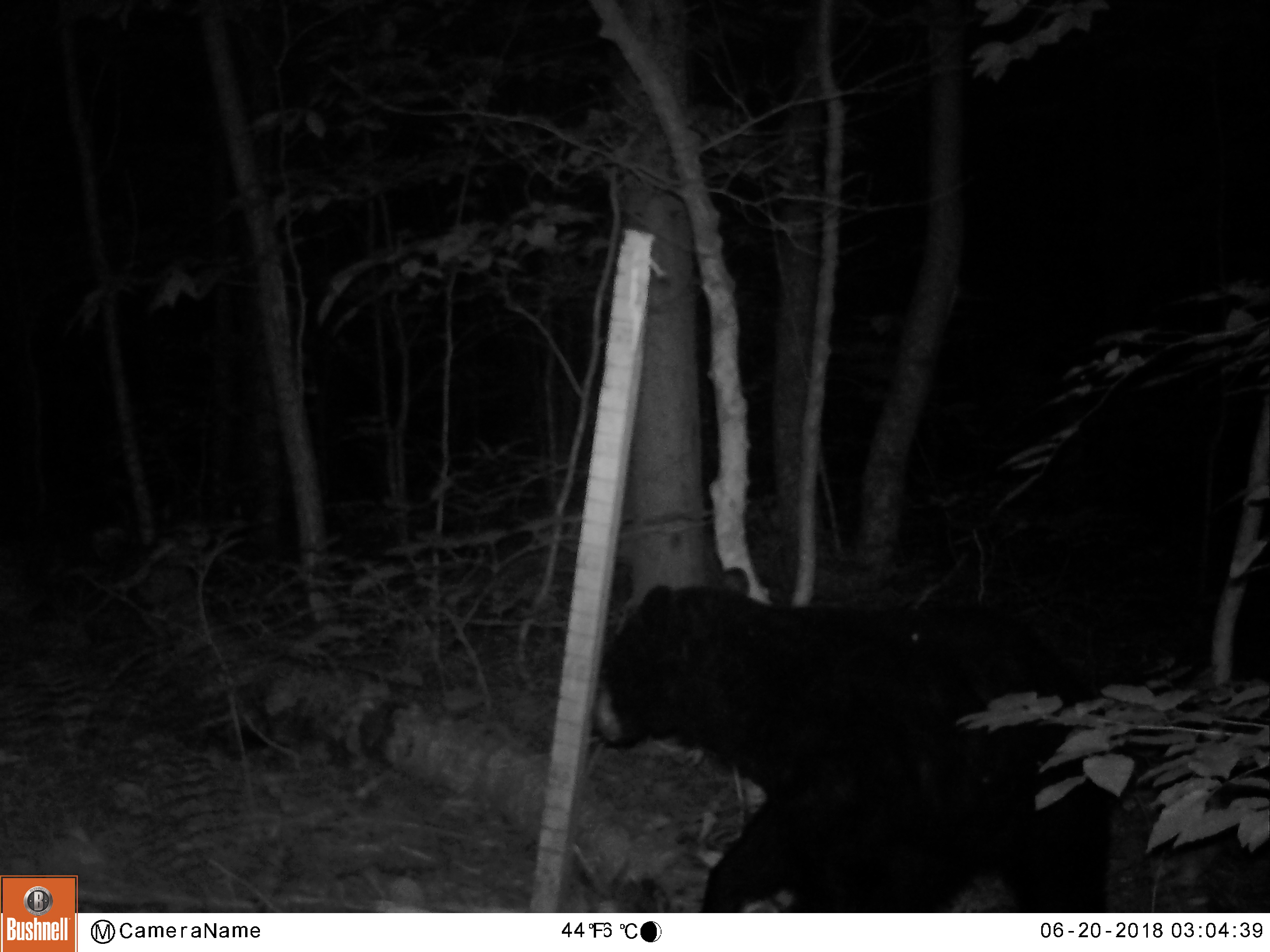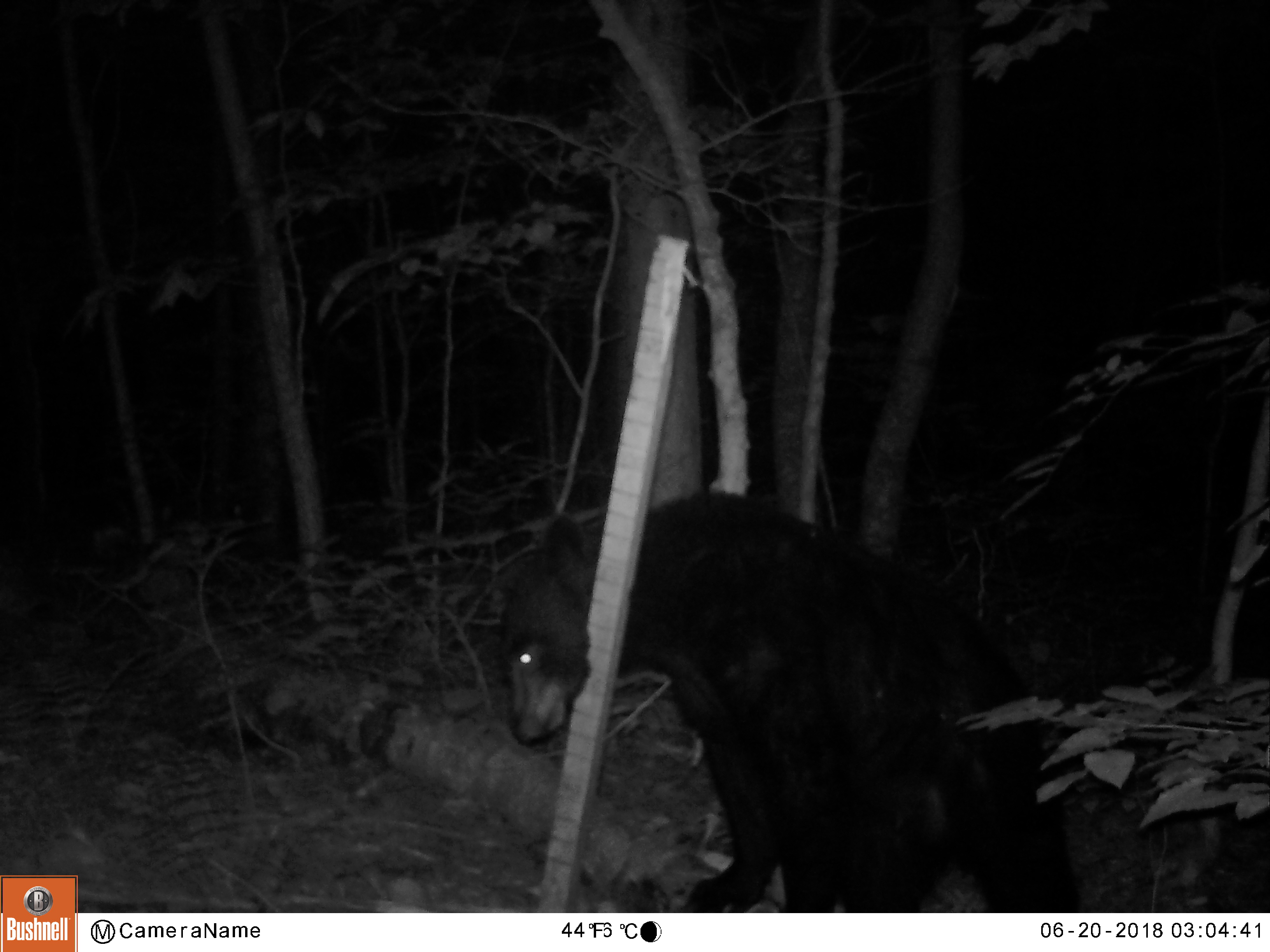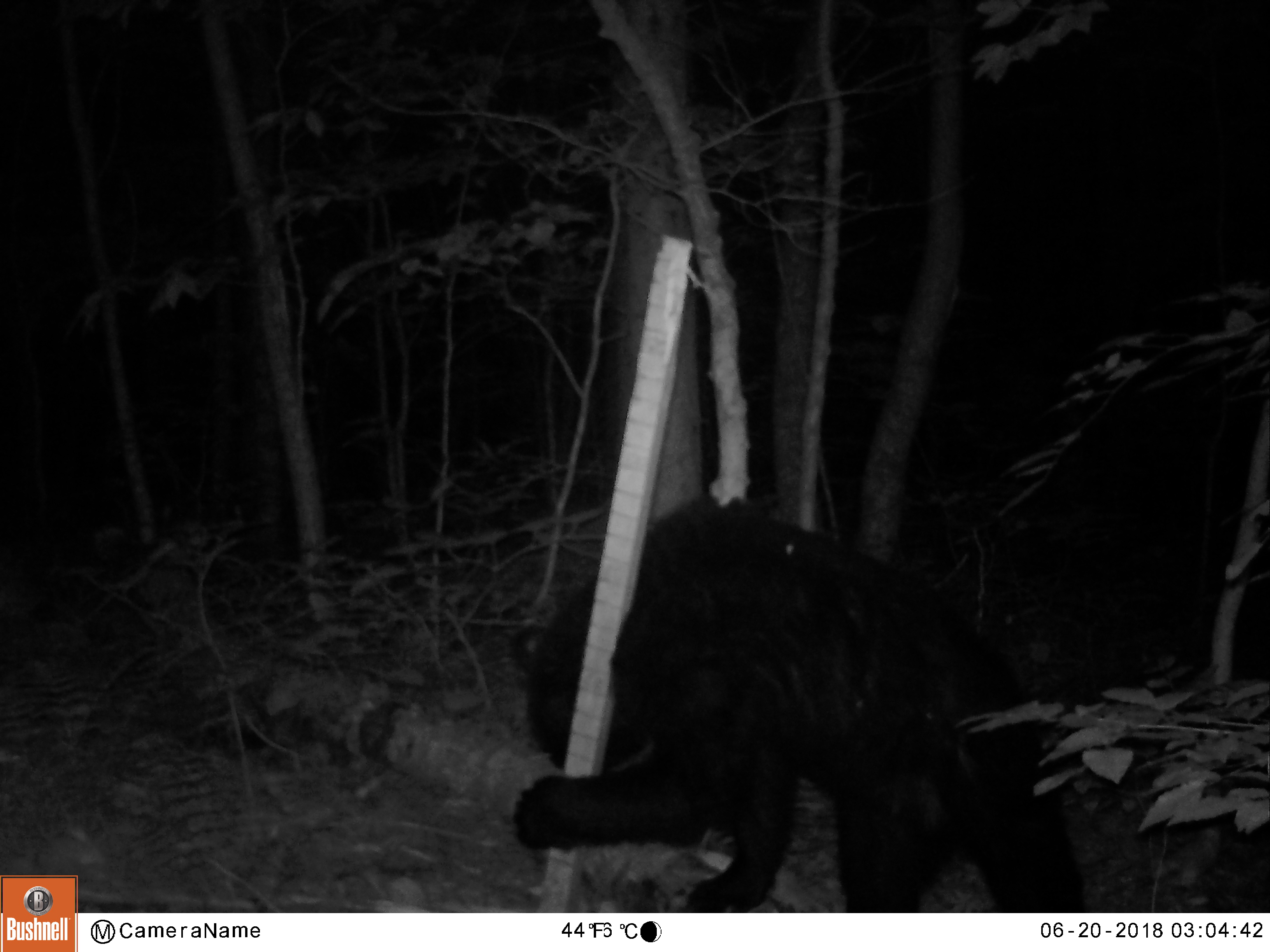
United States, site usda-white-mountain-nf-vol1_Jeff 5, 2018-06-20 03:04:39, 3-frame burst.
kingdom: Animalia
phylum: Chordata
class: Mammalia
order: Carnivora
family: Ursidae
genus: Ursus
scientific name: Ursus americanus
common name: black bear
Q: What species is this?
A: Black bear (Ursus americanus).